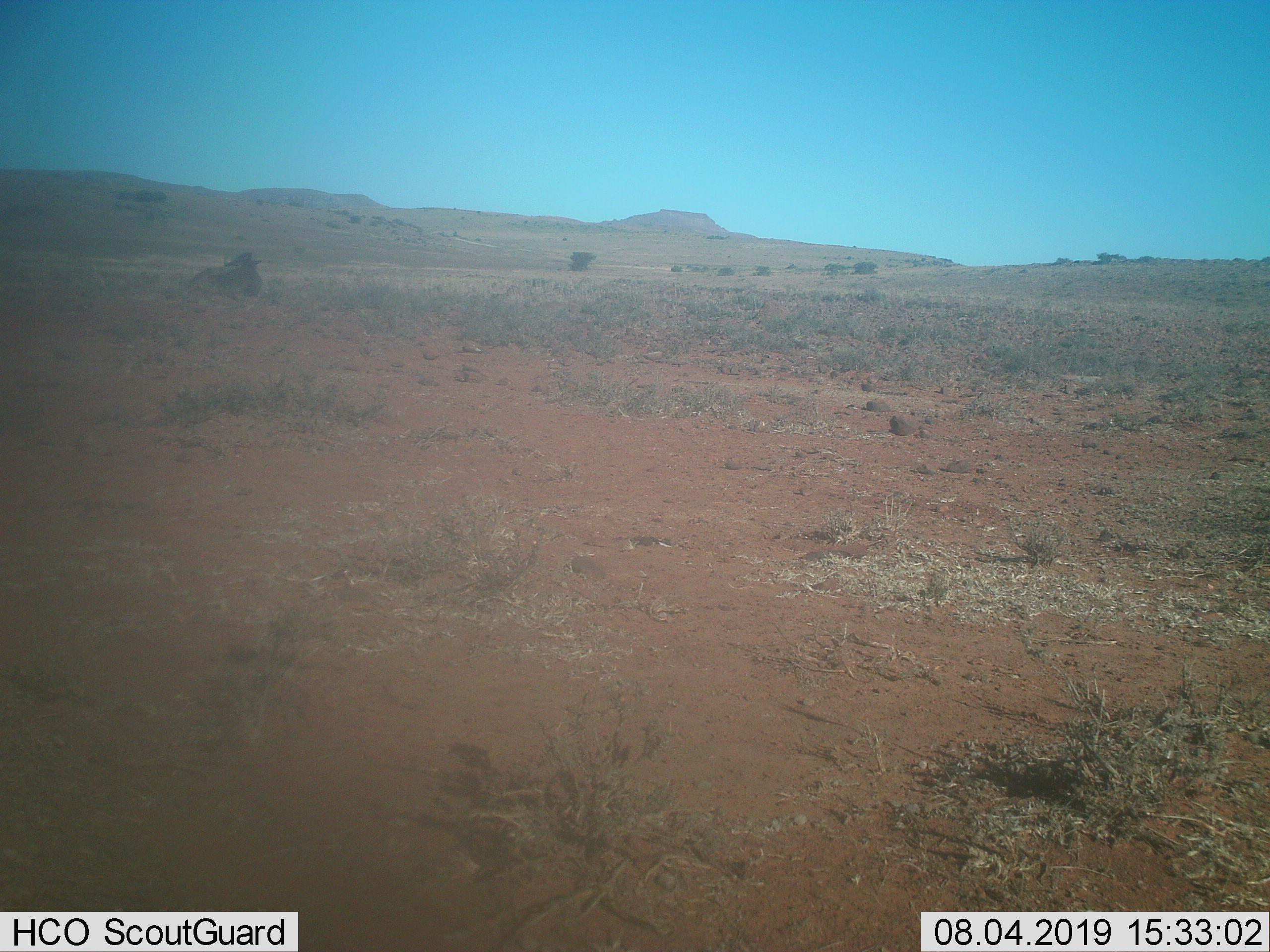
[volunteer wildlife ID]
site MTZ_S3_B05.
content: unidentified animal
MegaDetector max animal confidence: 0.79